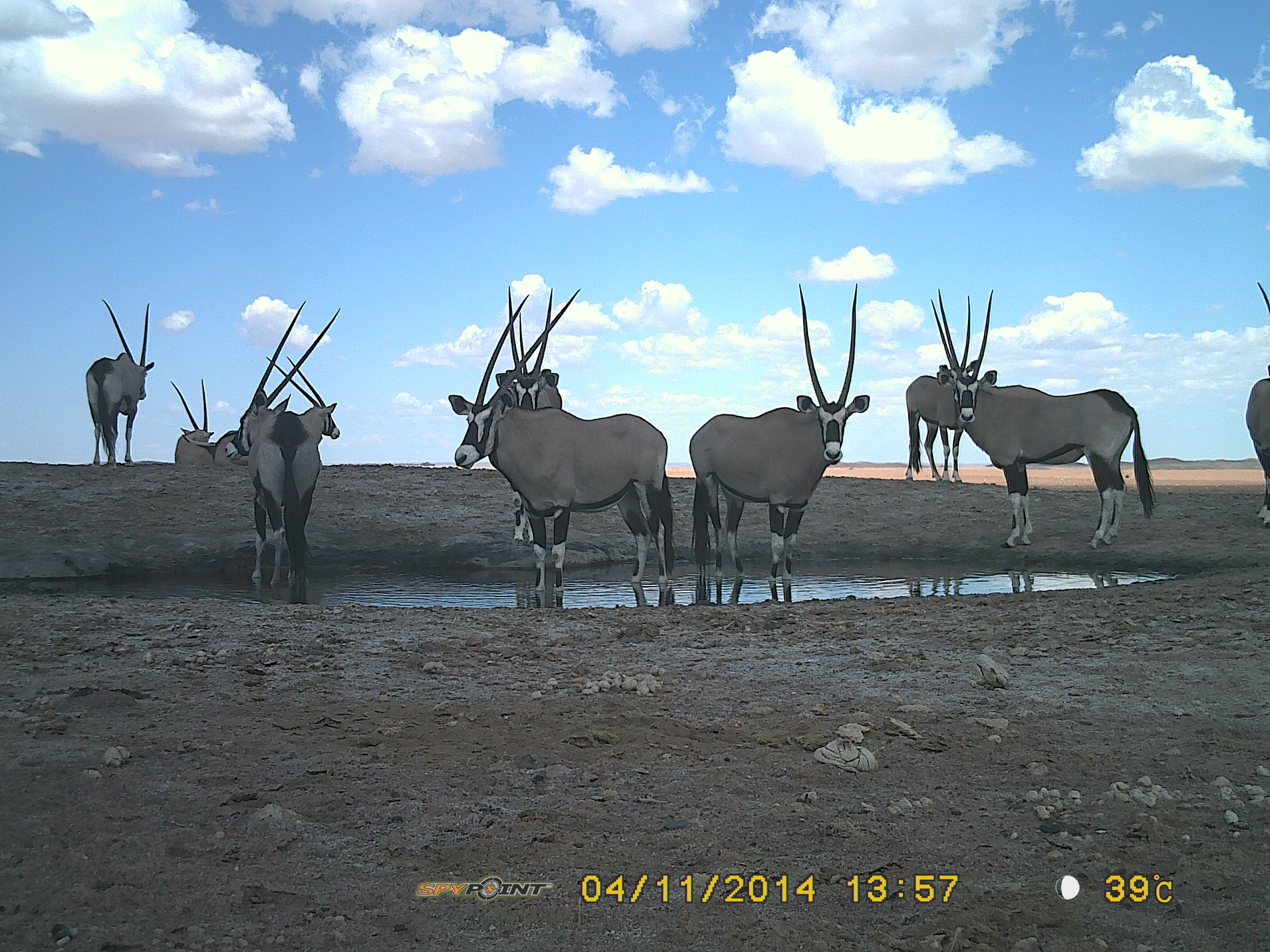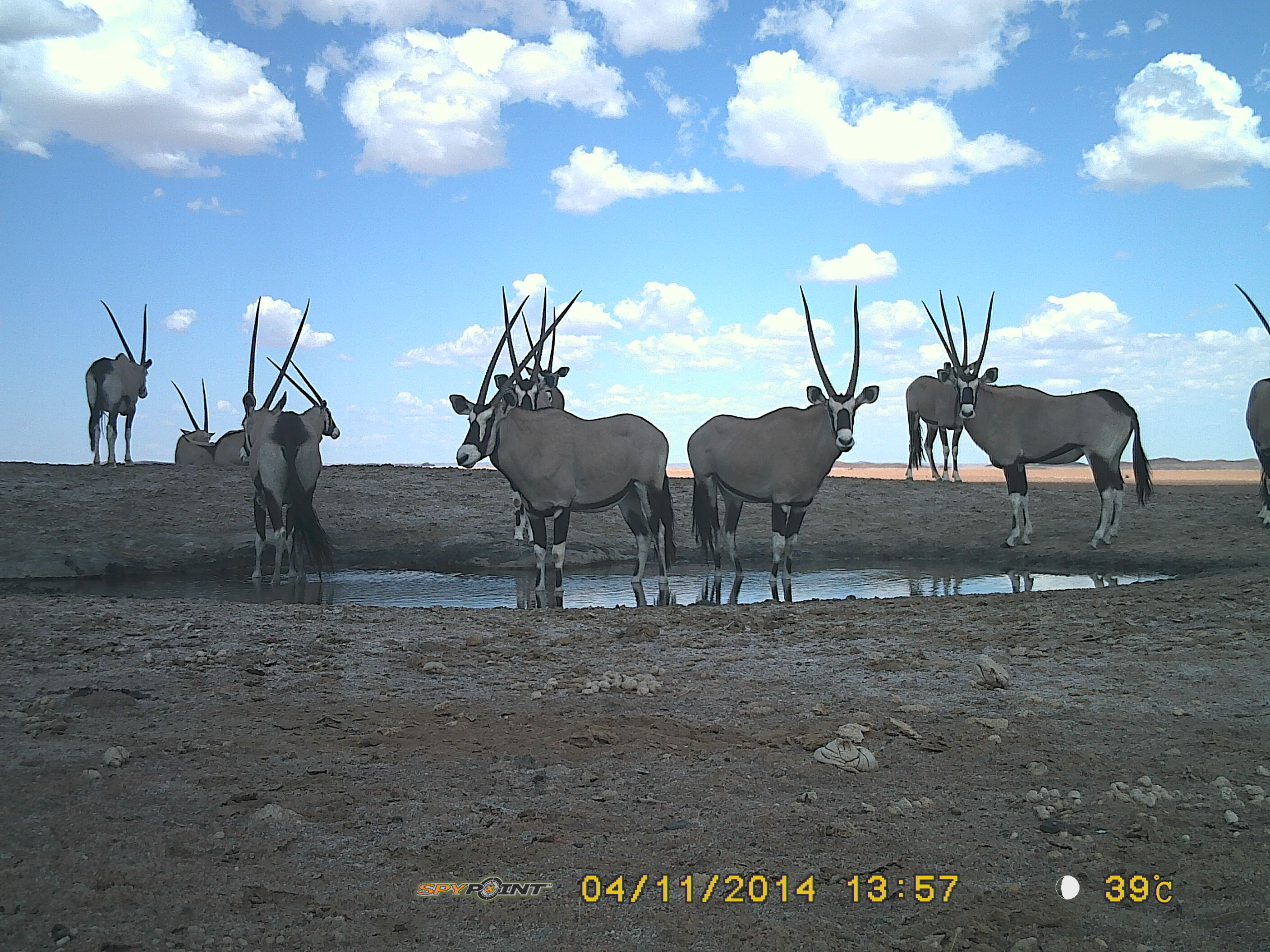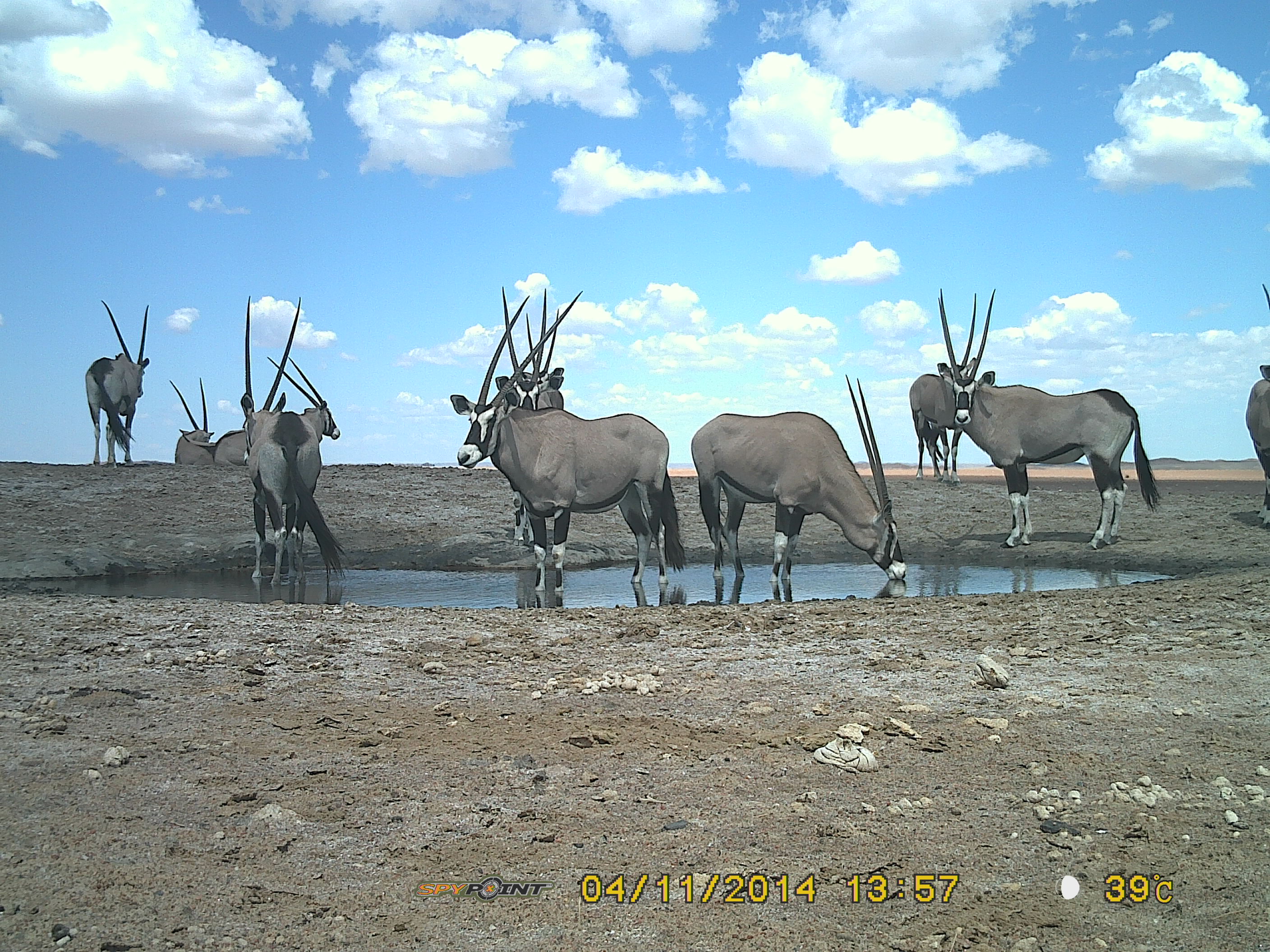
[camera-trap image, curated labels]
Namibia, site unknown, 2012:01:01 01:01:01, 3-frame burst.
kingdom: Animalia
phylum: Chordata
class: Mammalia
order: Artiodactyla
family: Bovidae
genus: Oryx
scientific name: Oryx gazella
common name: gemsbok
Oryx gazella (gemsbok).